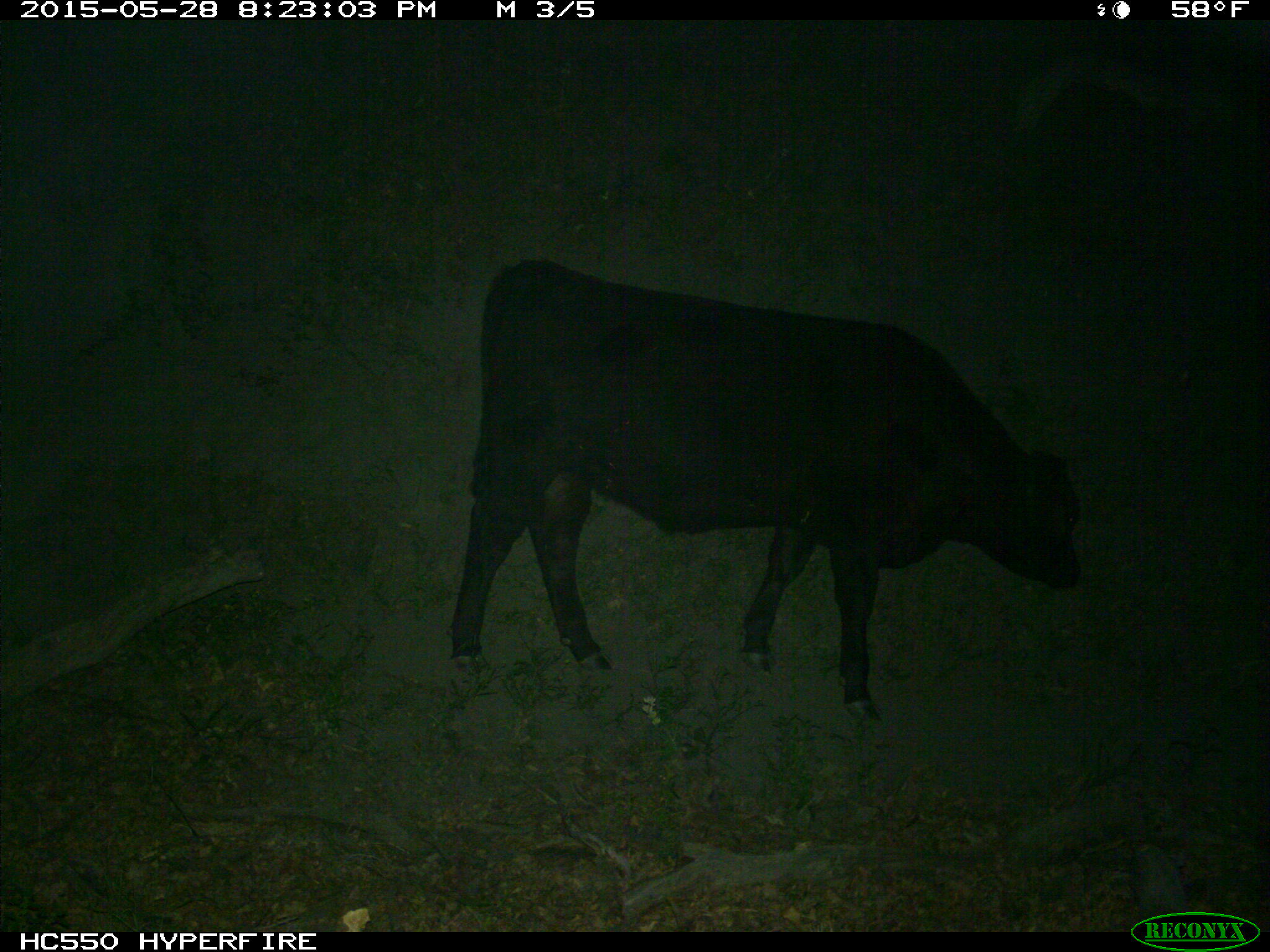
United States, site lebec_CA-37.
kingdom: Animalia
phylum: Chordata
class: Mammalia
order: Artiodactyla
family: Bovidae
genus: Bos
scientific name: Bos taurus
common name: domestic cow